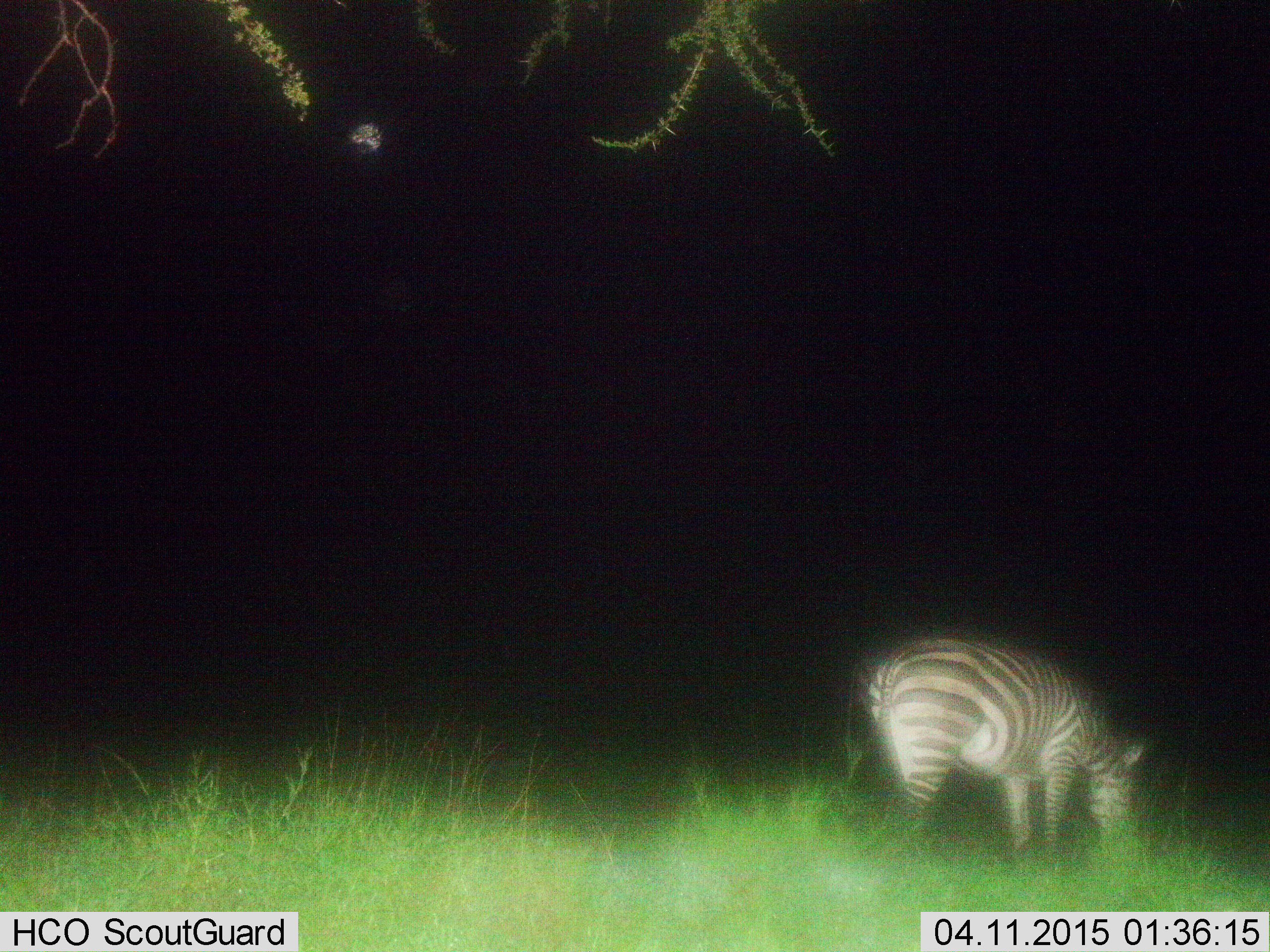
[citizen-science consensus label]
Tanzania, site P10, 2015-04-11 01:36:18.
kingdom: Animalia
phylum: Chordata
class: Mammalia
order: Perissodactyla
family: Equidae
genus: Equus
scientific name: Equus quagga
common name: plains zebra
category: zebra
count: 1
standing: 20%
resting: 0%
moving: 0%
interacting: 0%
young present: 0%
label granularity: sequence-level